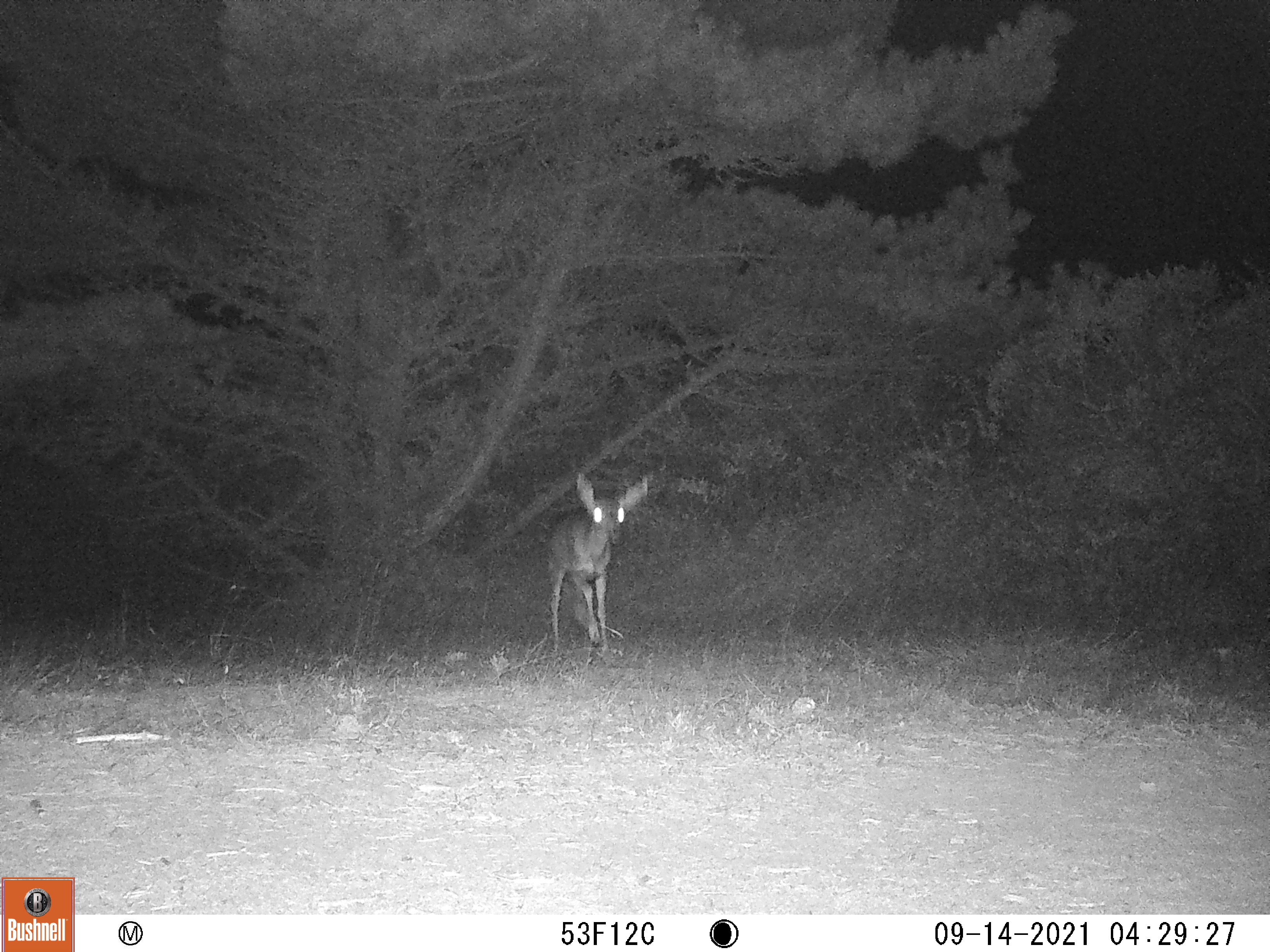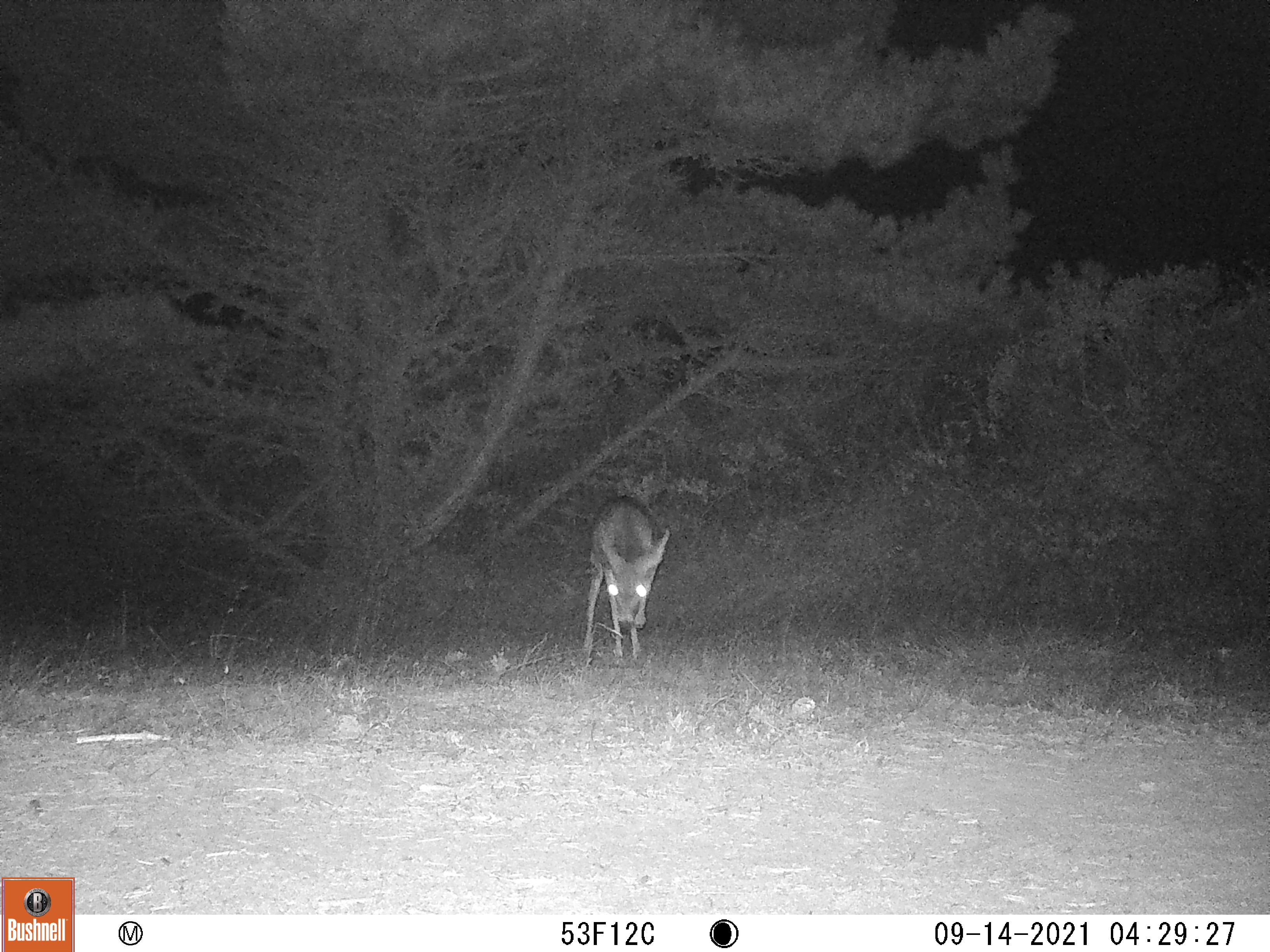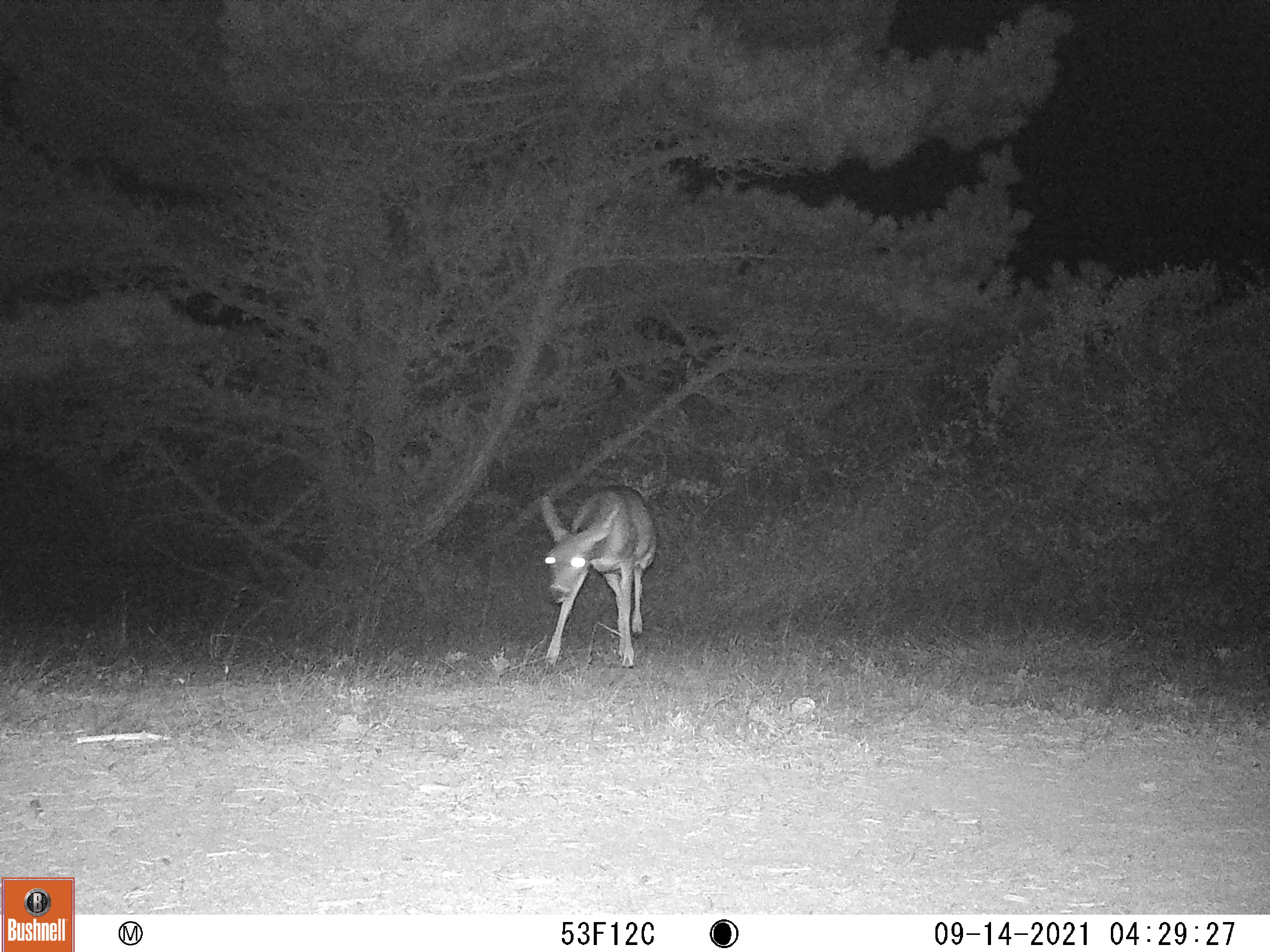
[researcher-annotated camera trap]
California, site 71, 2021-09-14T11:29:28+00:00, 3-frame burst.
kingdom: Animalia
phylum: Chordata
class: Mammalia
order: Artiodactyla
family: Cervidae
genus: Odocoileus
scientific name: Odocoileus hemionus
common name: mule deer